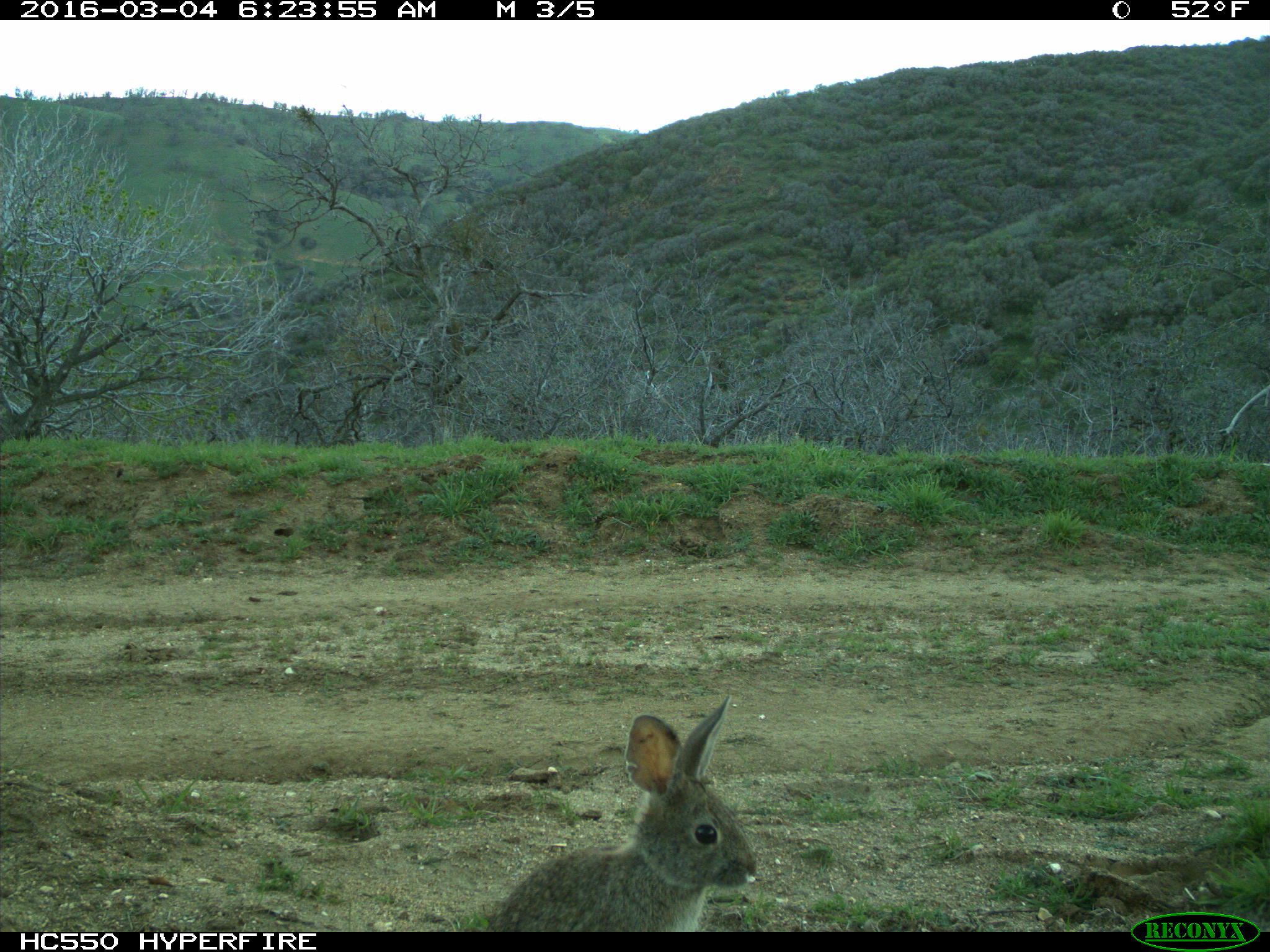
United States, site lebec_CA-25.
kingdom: Animalia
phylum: Chordata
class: Mammalia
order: Lagomorpha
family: Leporidae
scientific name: Leporidae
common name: rabbits and hares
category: unidentified rabbit